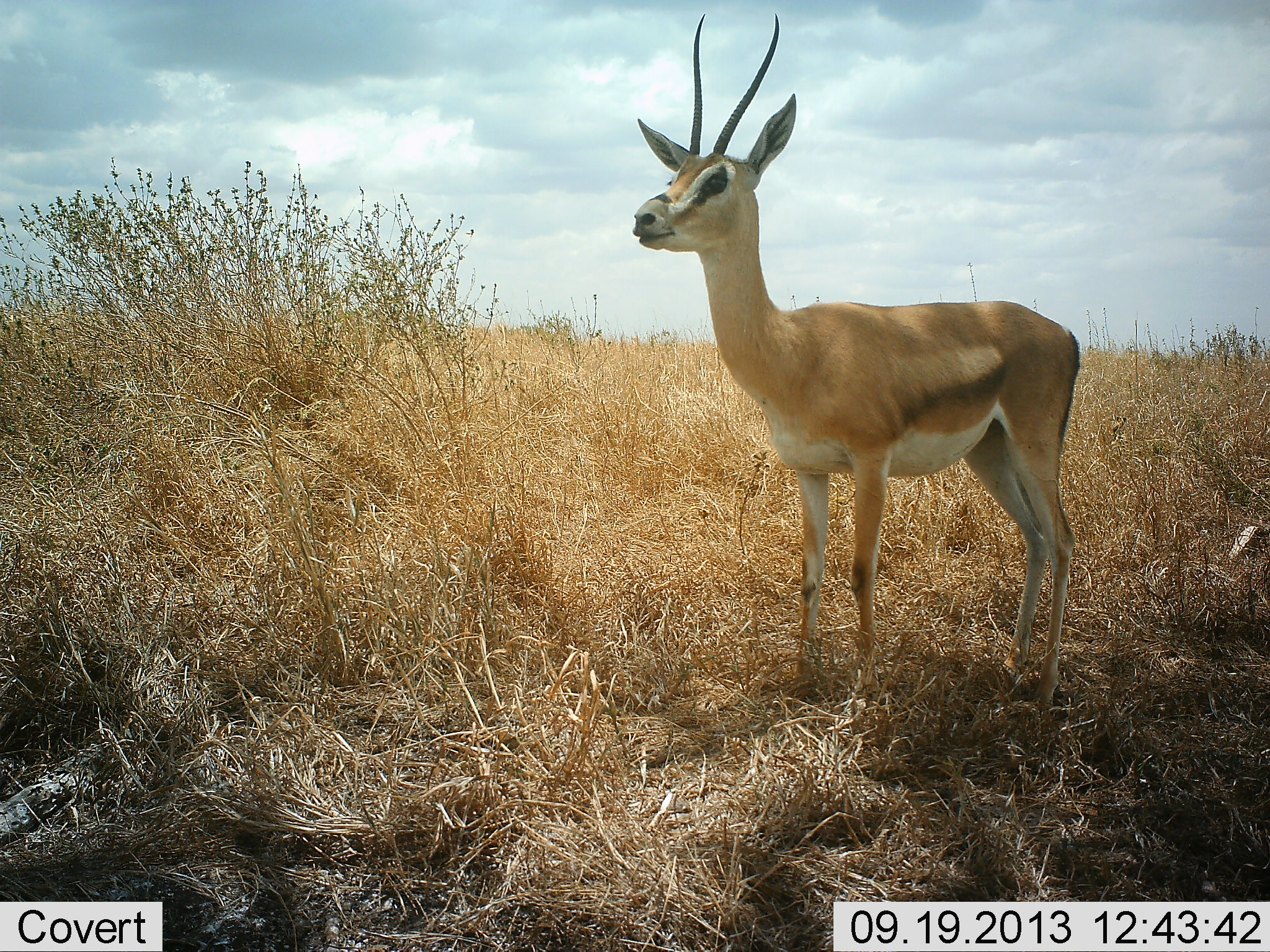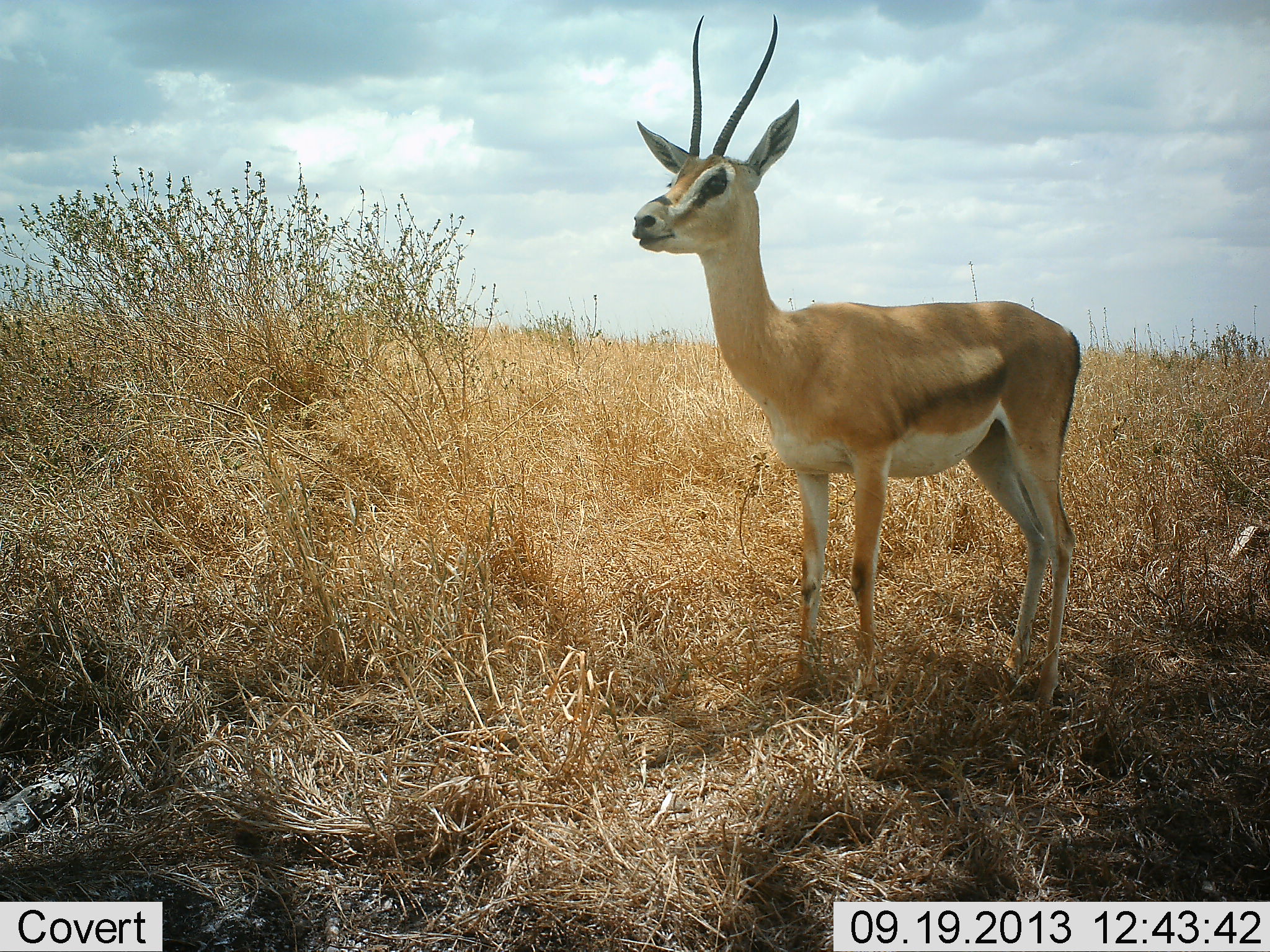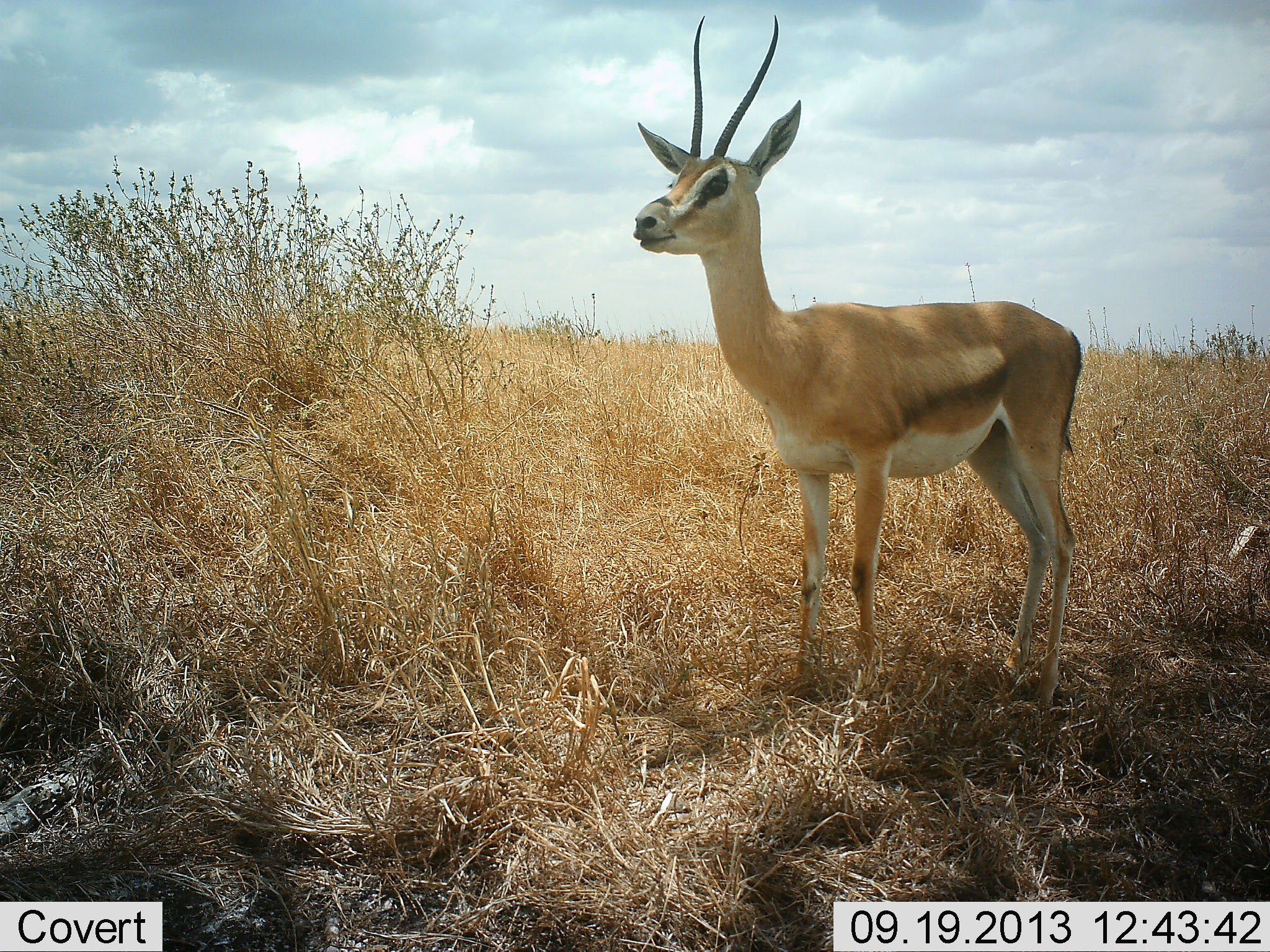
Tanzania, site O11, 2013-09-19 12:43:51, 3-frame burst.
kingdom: Animalia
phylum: Chordata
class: Mammalia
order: Artiodactyla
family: Bovidae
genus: Nanger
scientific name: Nanger granti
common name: grant's gazelle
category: gazellegrants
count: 1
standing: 100%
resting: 0%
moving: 0%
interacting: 0%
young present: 4%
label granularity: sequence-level